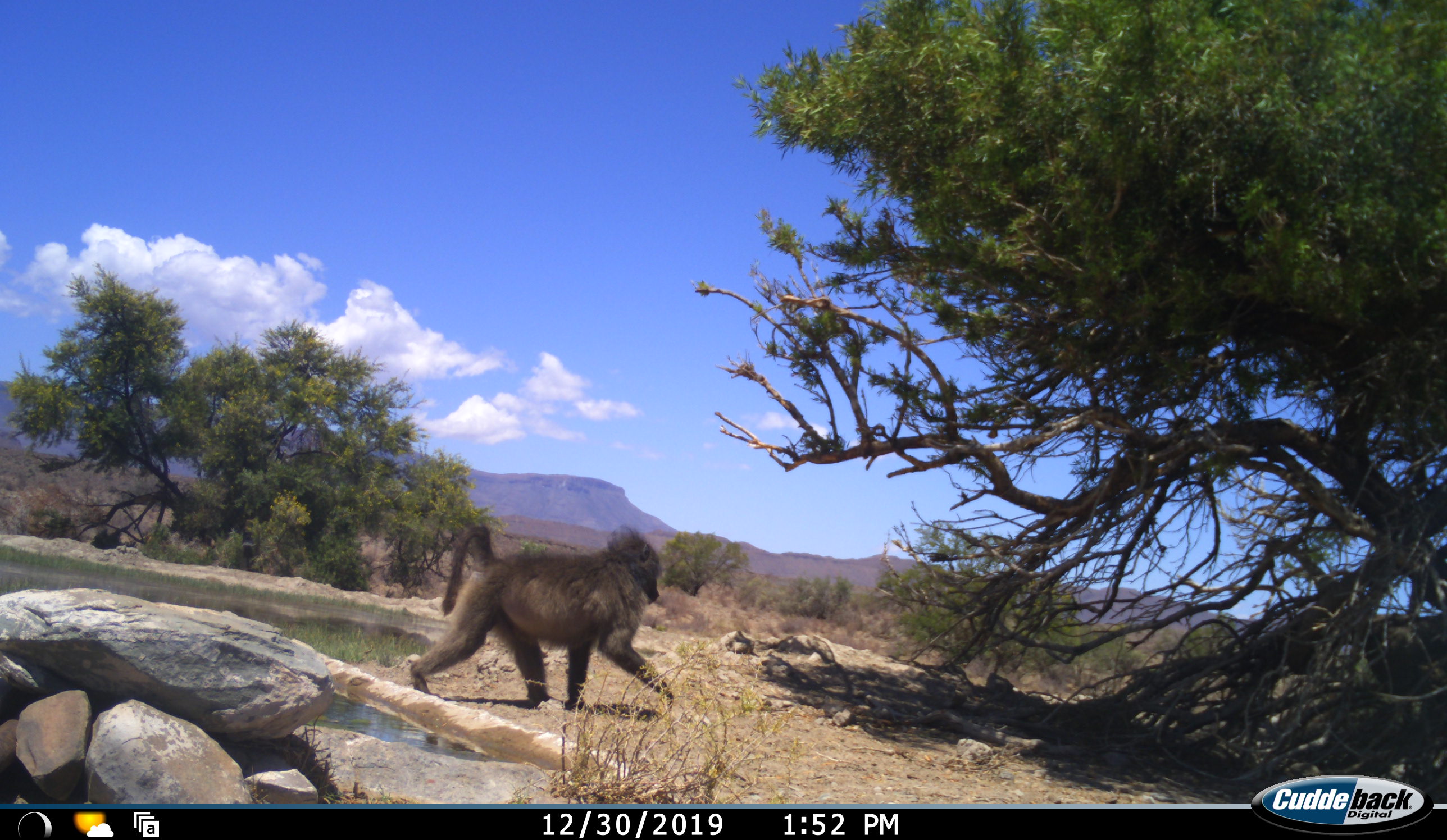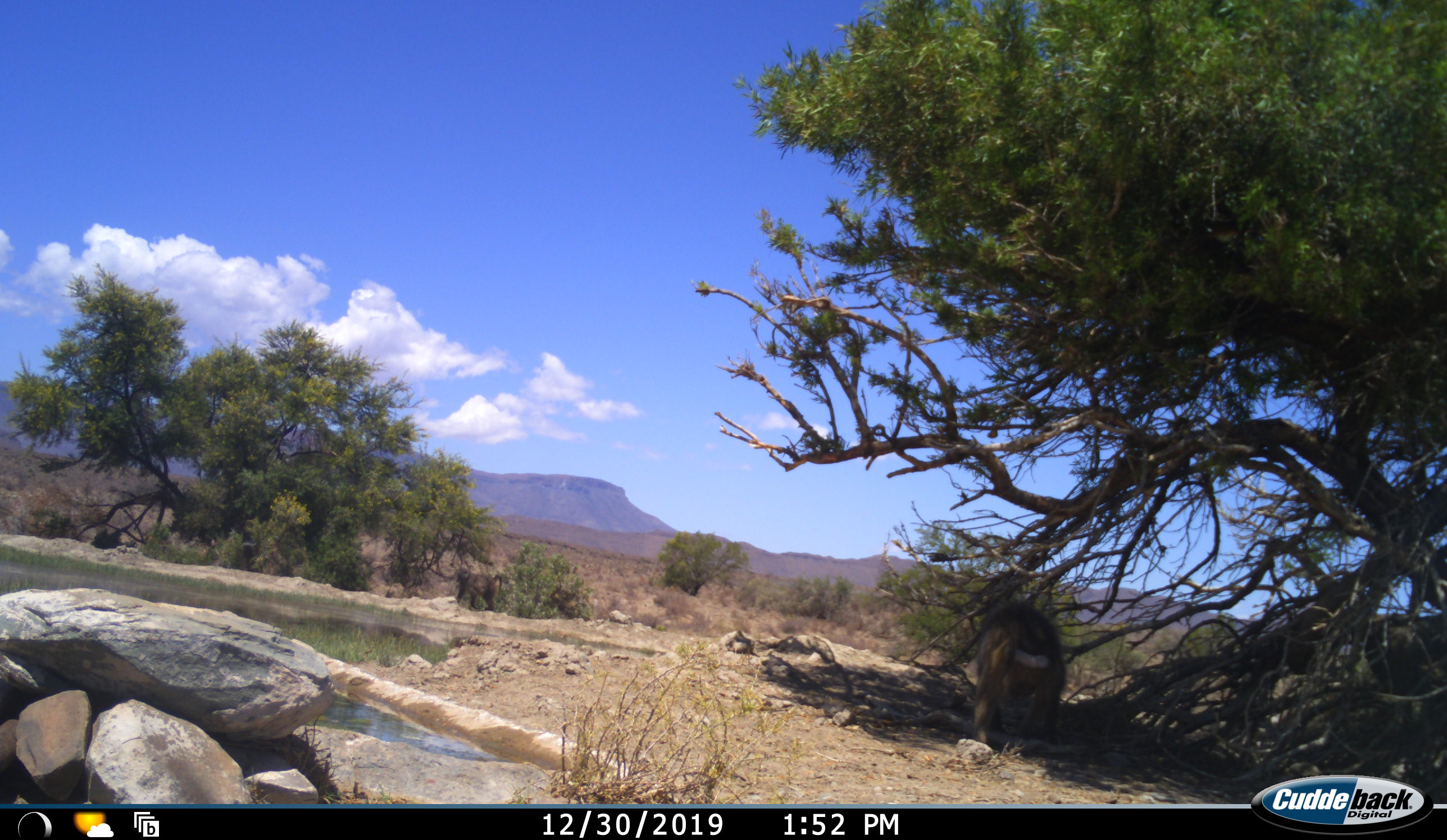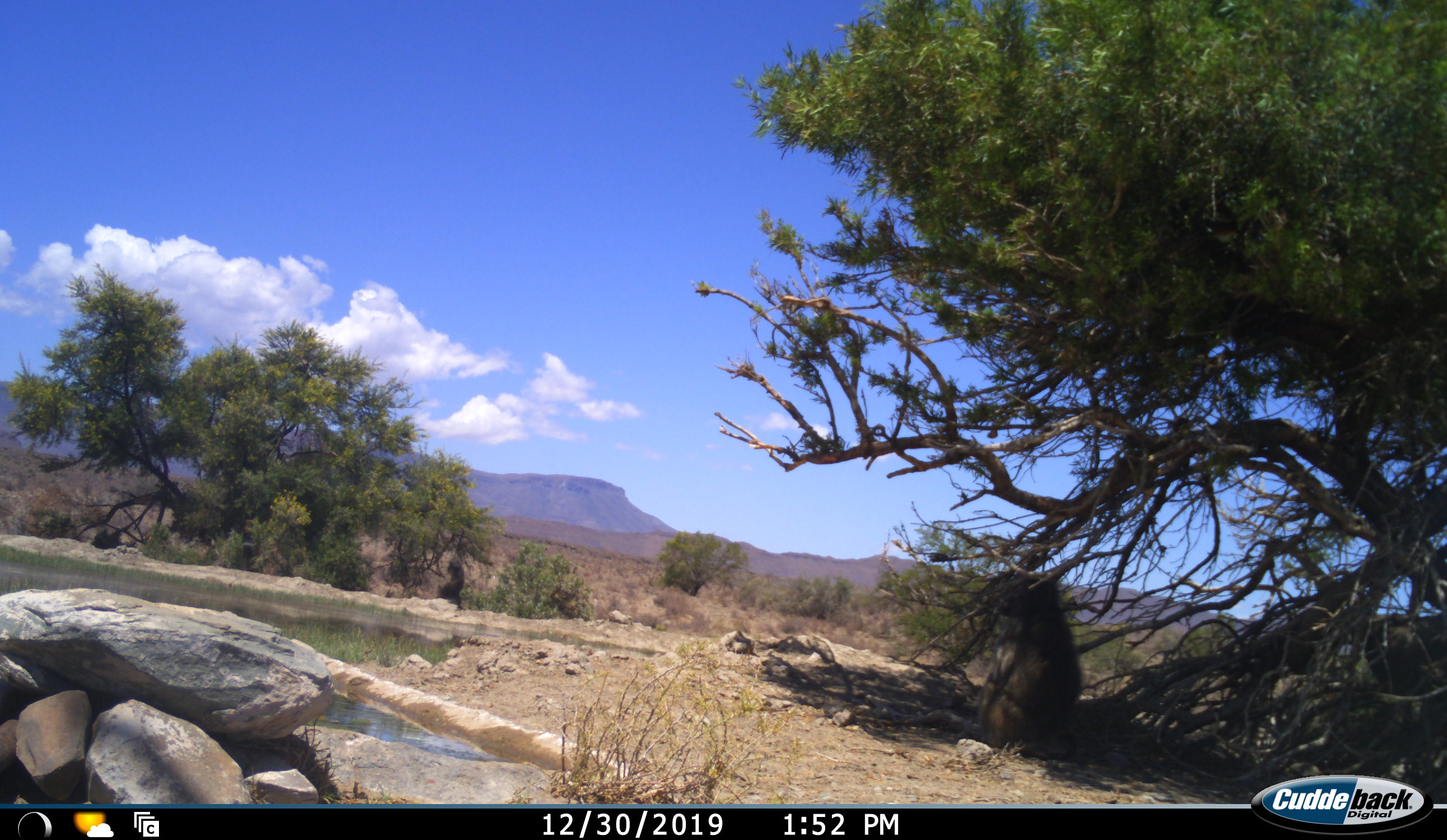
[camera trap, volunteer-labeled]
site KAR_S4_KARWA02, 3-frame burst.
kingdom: Animalia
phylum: Chordata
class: Mammalia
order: Primates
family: Cercopithecidae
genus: Papio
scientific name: Papio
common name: baboon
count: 2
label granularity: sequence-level